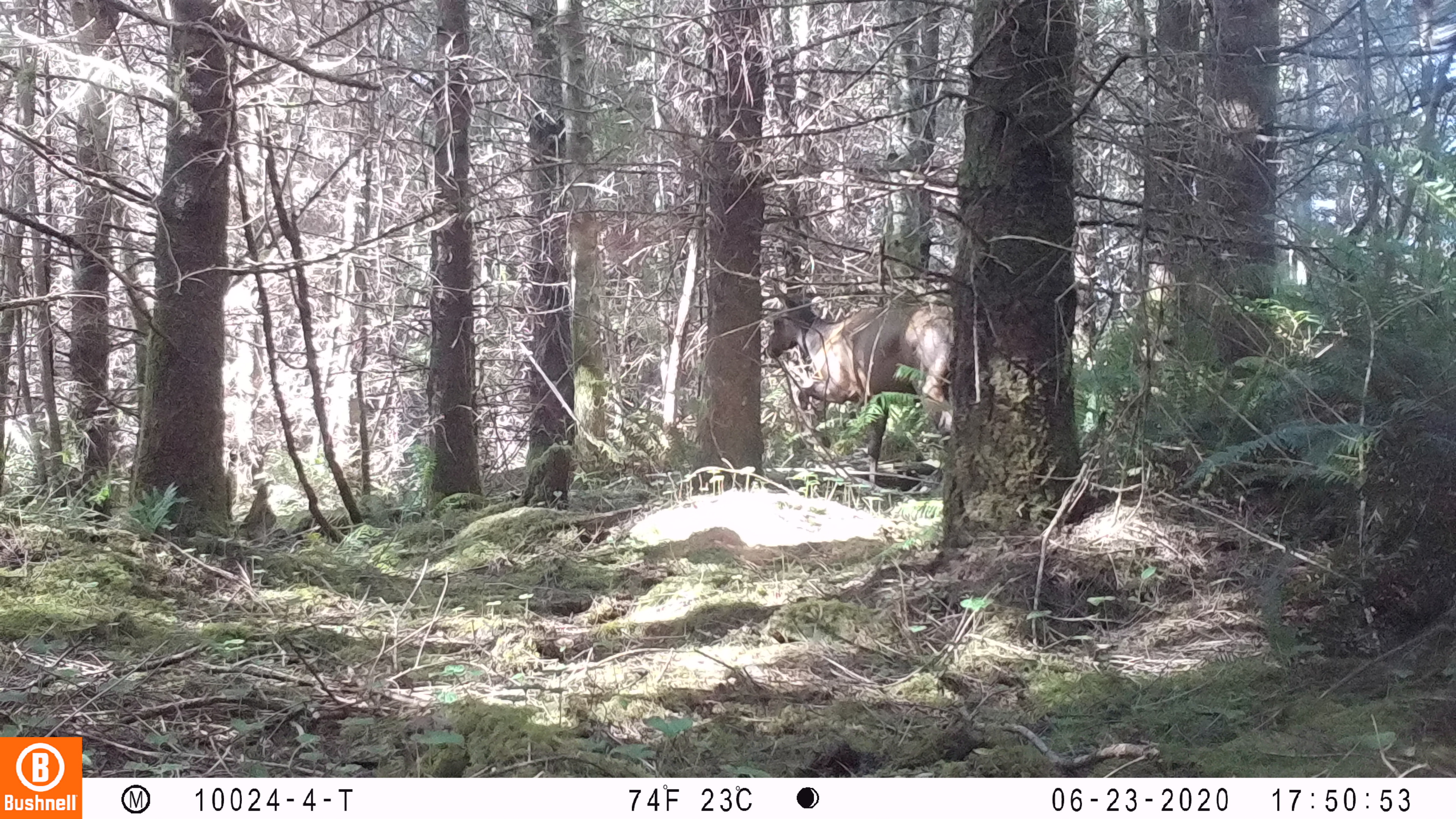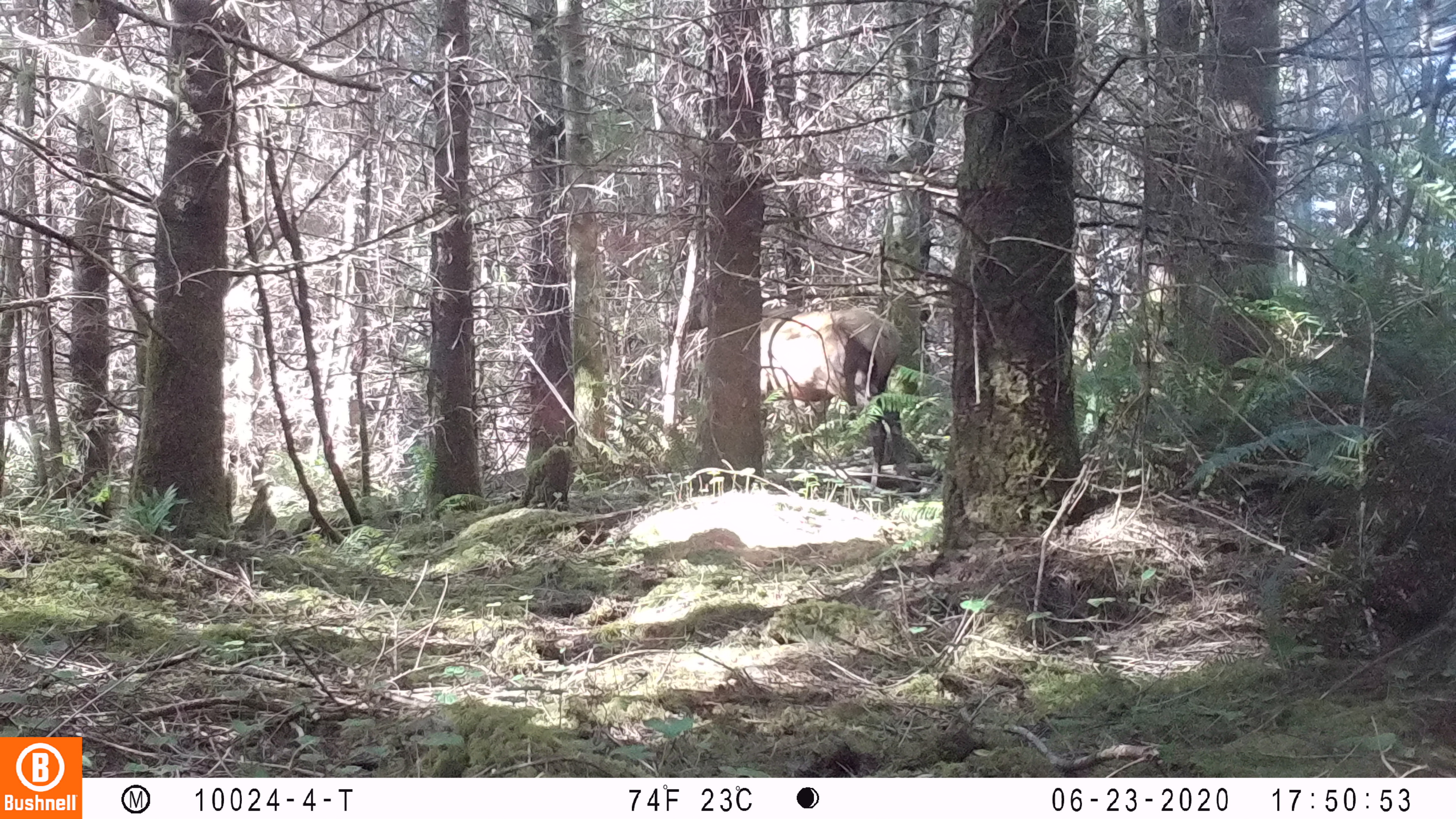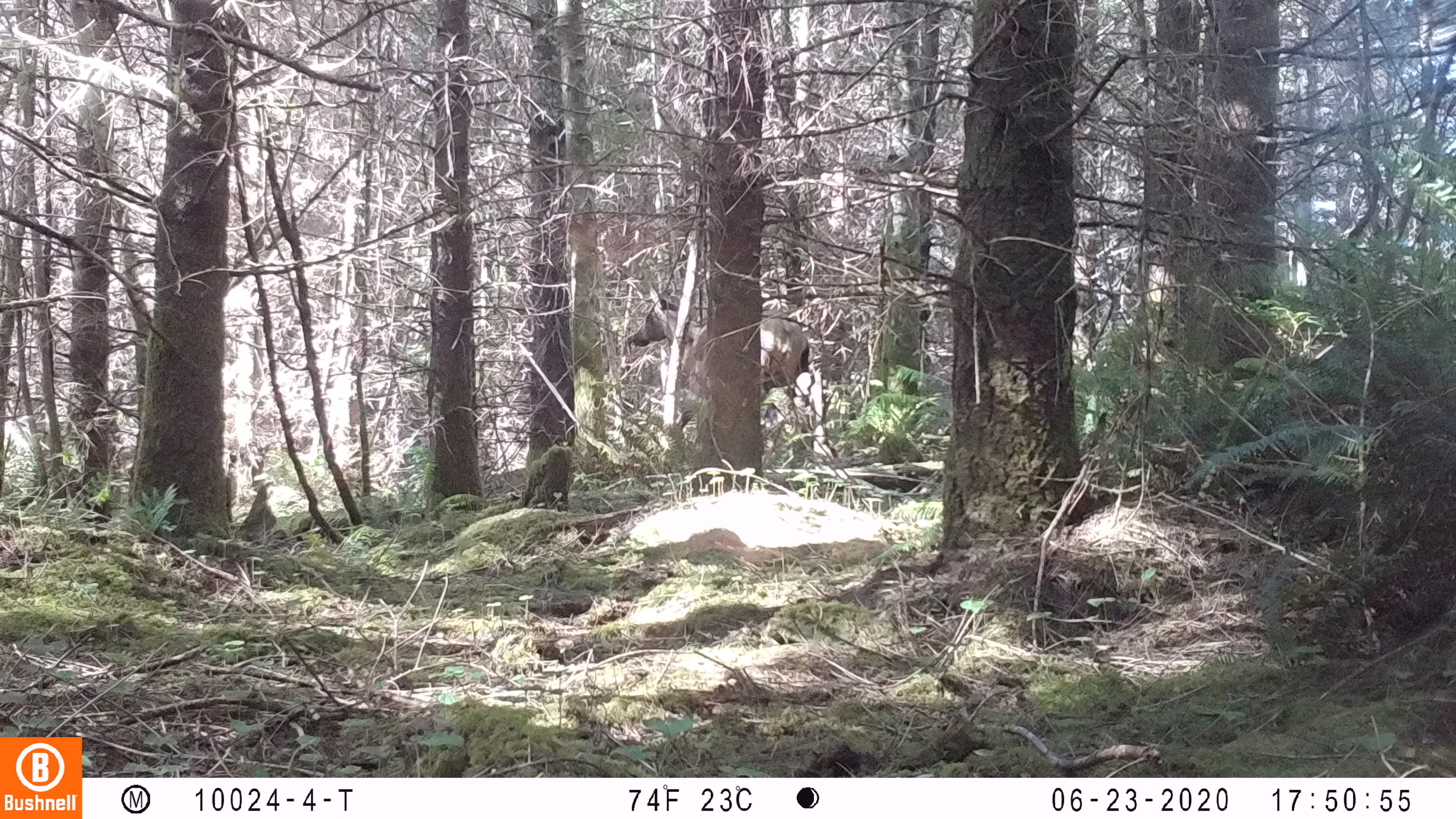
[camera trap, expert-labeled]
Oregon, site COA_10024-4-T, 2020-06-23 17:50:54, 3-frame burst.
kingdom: Animalia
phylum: Chordata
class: Mammalia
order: Artiodactyla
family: Cervidae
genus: Cervus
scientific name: Cervus canadensis roosevelti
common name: roosevelt elk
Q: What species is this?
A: Roosevelt elk (Cervus canadensis roosevelti).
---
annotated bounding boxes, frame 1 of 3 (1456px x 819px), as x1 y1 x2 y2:
roosevelt elk: 763 281 953 488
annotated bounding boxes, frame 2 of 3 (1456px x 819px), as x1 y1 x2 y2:
roosevelt elk: 672 283 915 491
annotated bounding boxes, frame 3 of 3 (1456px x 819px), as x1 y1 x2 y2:
roosevelt elk: 625 286 815 429